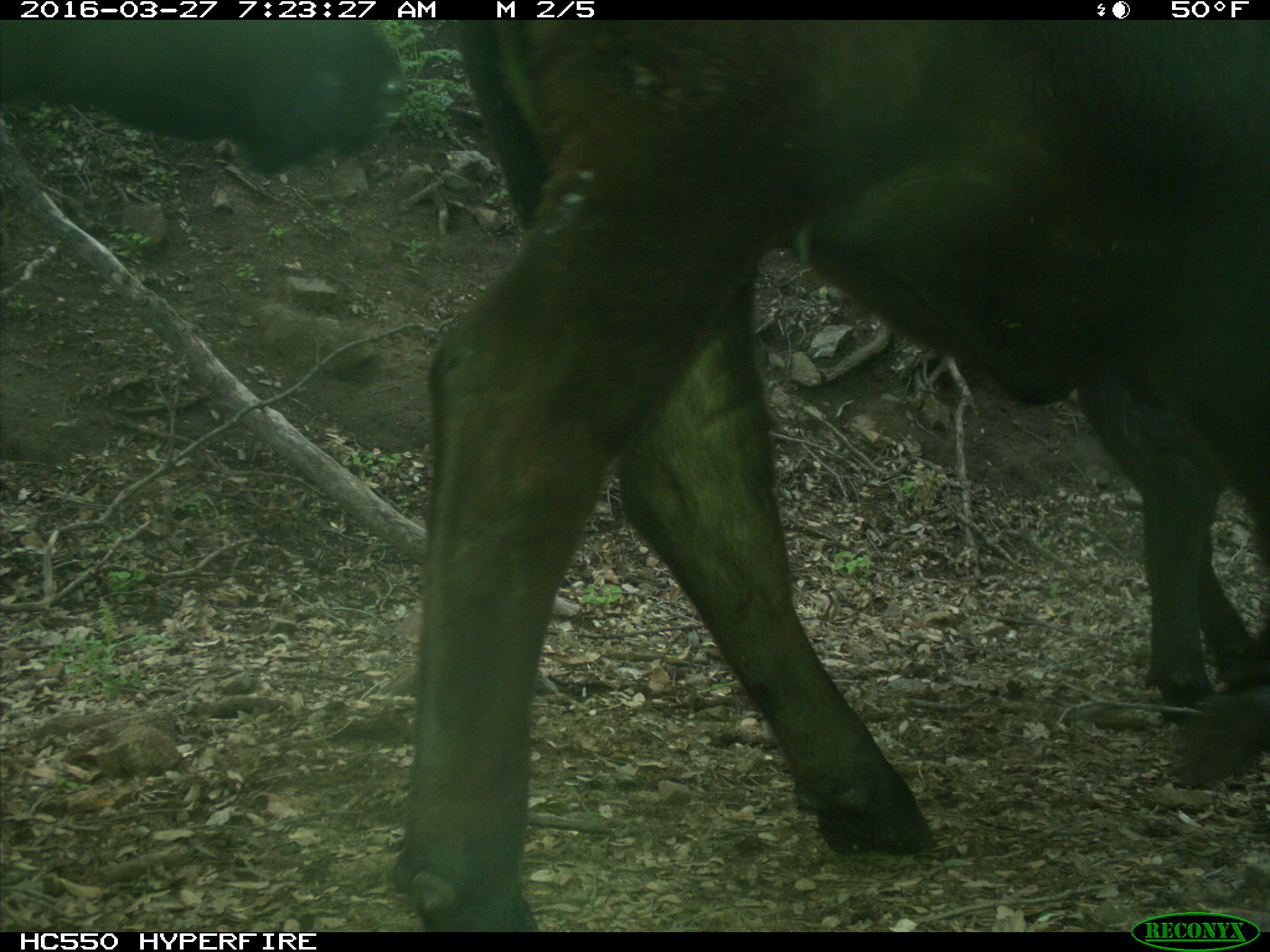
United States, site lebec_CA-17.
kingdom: Animalia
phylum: Chordata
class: Mammalia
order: Artiodactyla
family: Bovidae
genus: Bos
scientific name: Bos taurus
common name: domestic cow